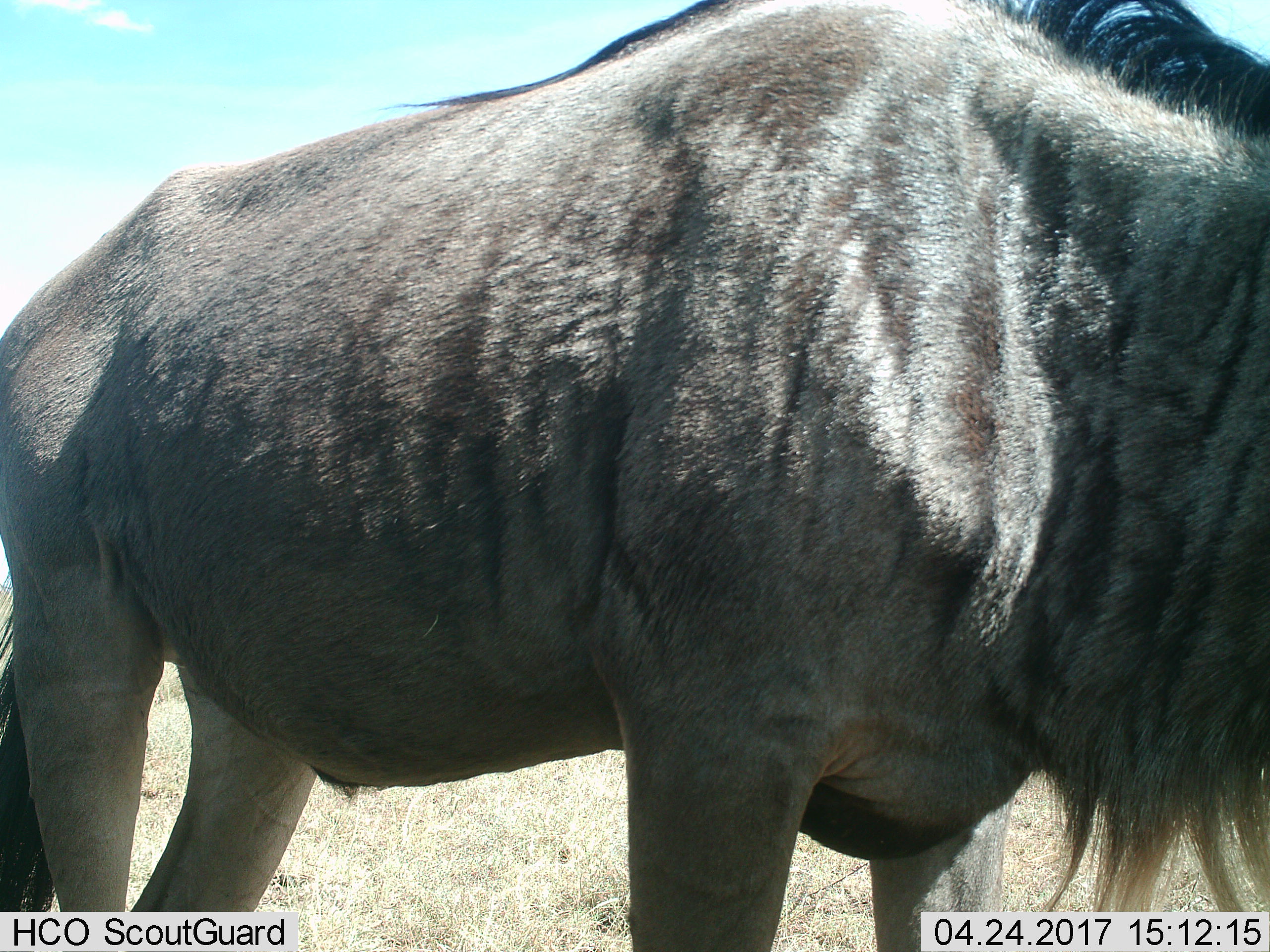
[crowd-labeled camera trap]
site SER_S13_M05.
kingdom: Animalia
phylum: Chordata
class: Mammalia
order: Artiodactyla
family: Bovidae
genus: Connochaetes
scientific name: Connochaetes taurinus taurinus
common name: blue wildebeest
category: wildebeestblue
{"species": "wildebeestblue (blue wildebeest) (Connochaetes taurinus taurinus)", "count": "1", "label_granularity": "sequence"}